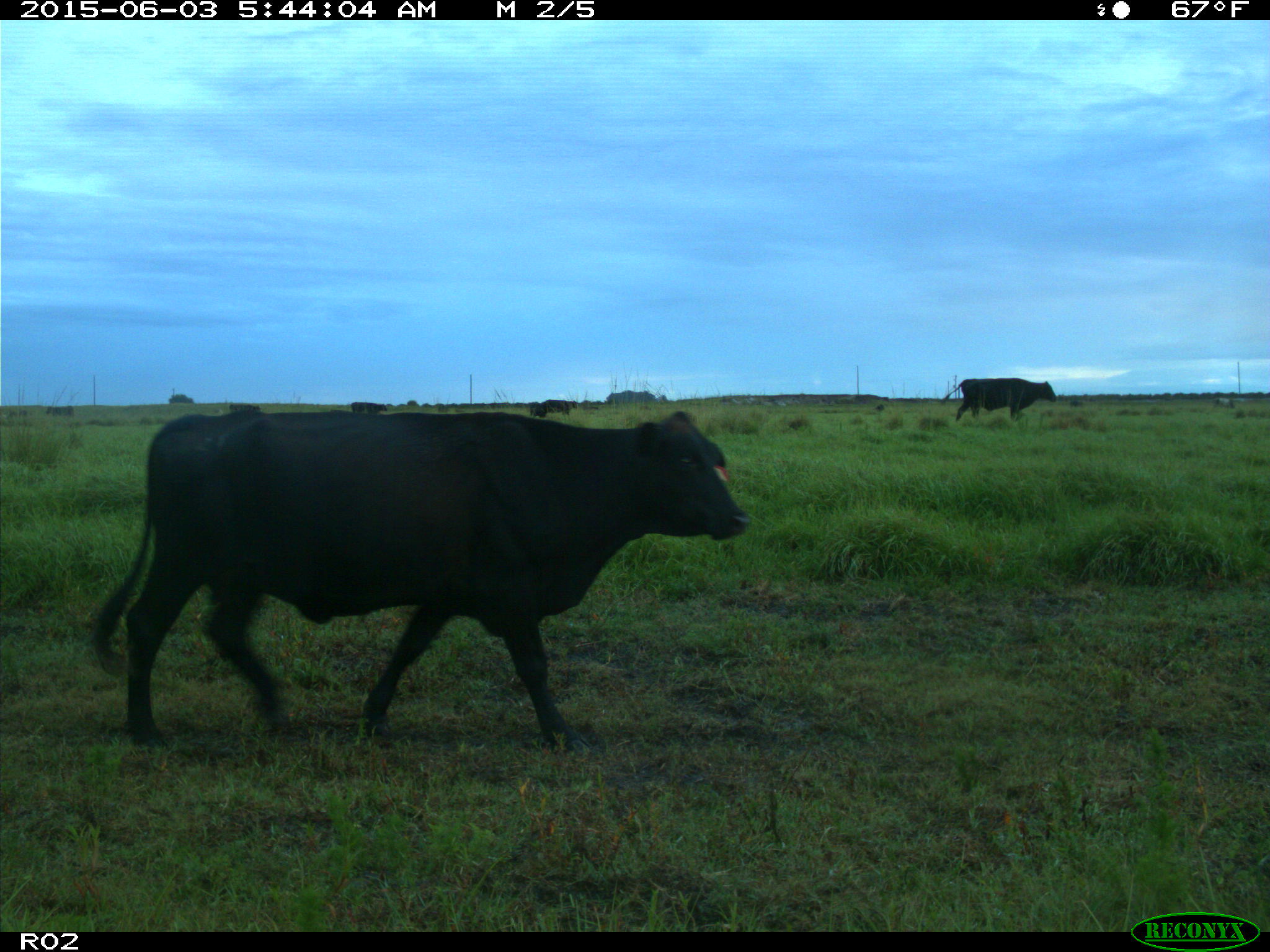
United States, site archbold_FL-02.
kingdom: Animalia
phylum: Chordata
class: Mammalia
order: Artiodactyla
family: Bovidae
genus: Bos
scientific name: Bos taurus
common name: domestic cow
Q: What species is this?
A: Bos taurus (domestic cow).